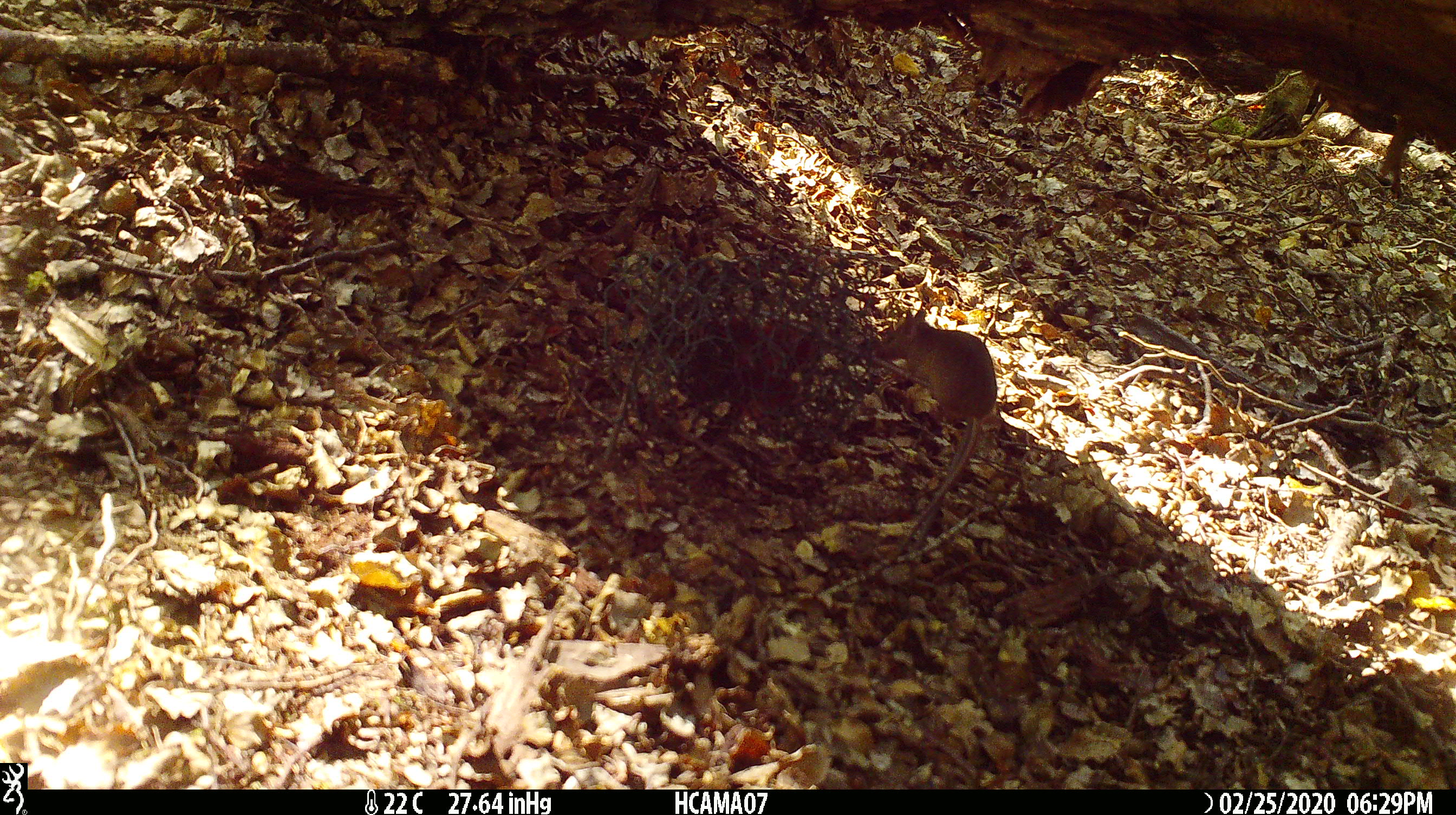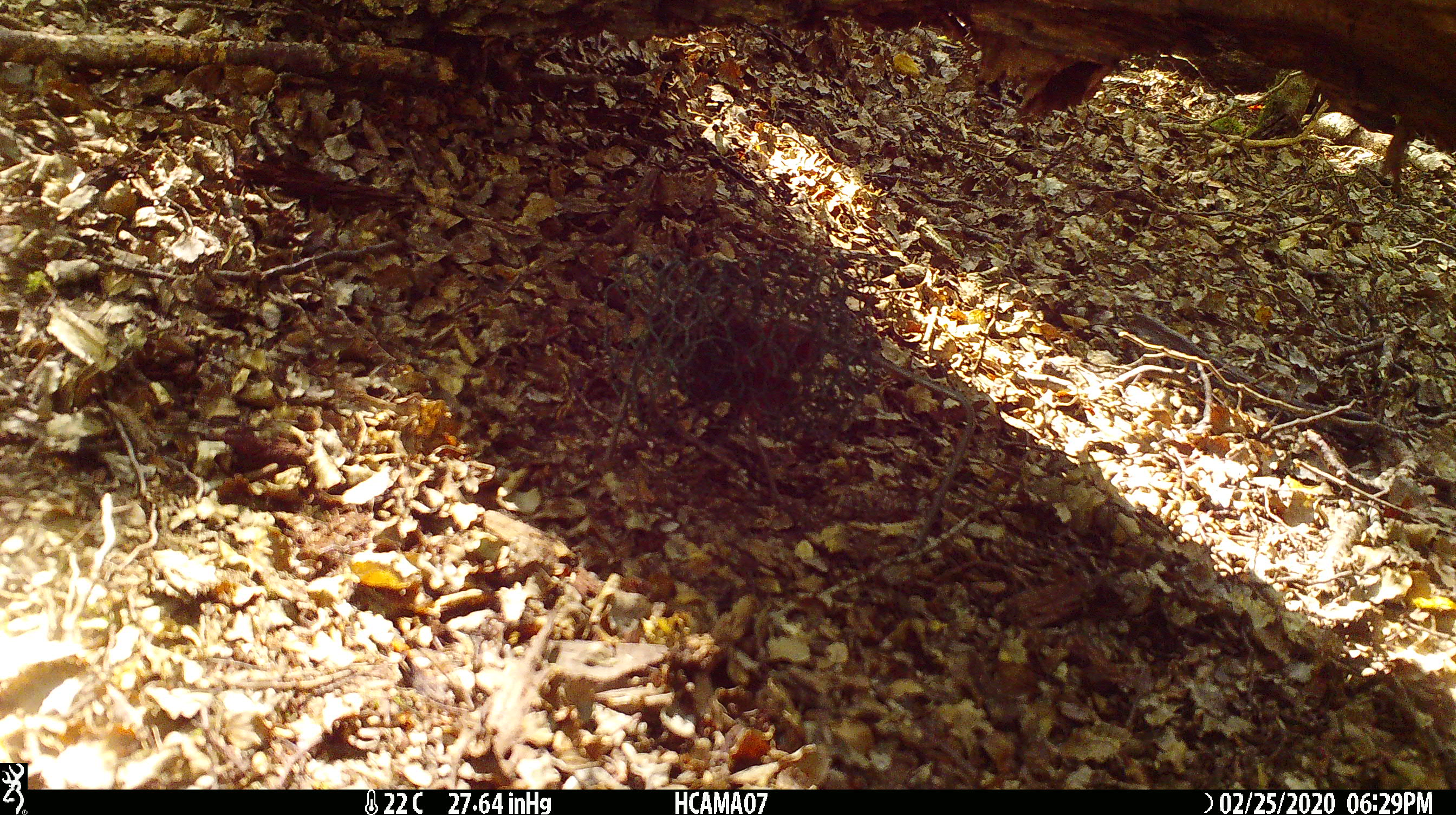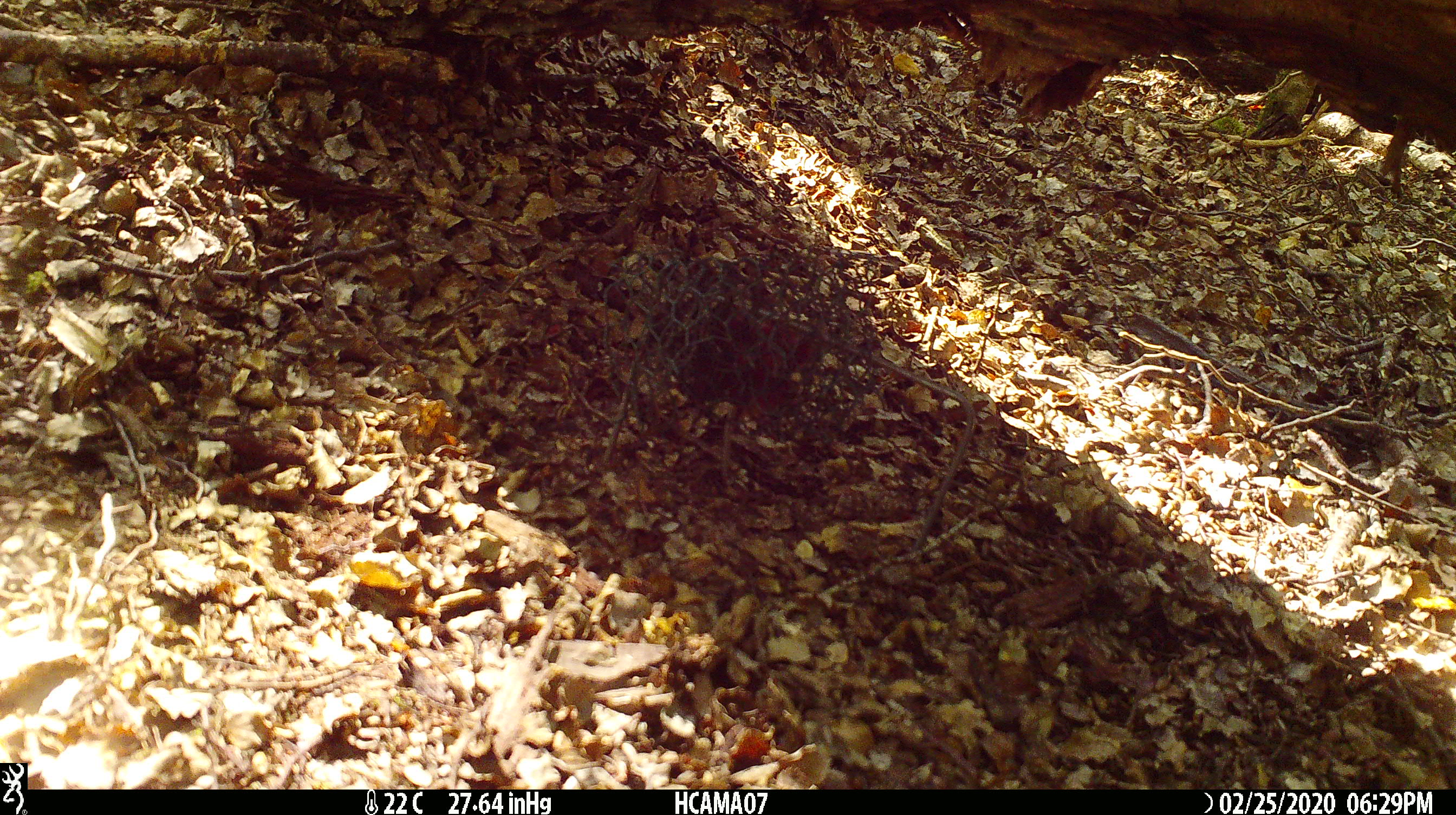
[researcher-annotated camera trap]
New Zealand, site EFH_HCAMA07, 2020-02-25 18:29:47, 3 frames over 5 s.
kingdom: Animalia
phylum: Chordata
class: Mammalia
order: Rodentia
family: Muridae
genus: Mus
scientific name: Mus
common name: mouse